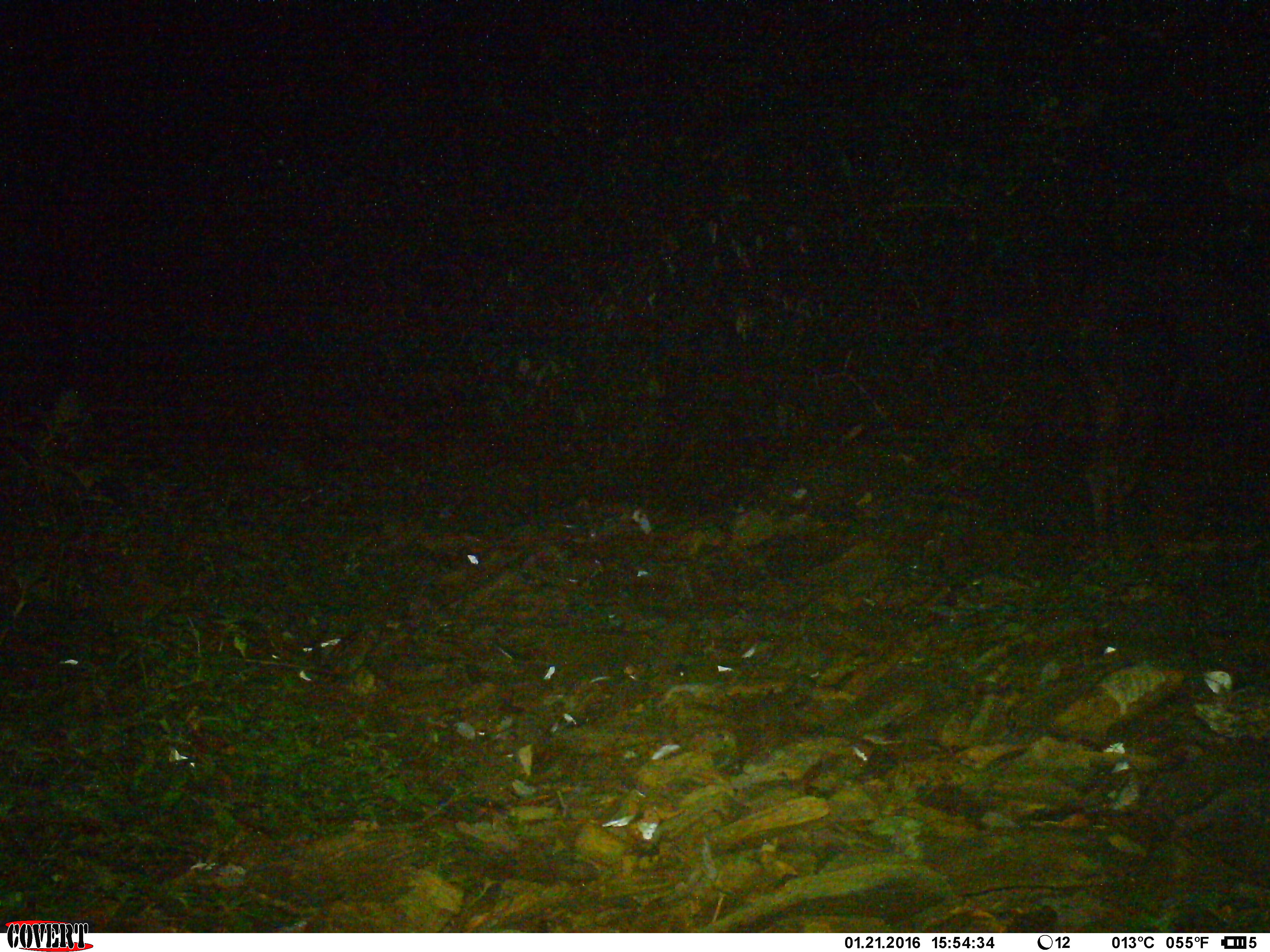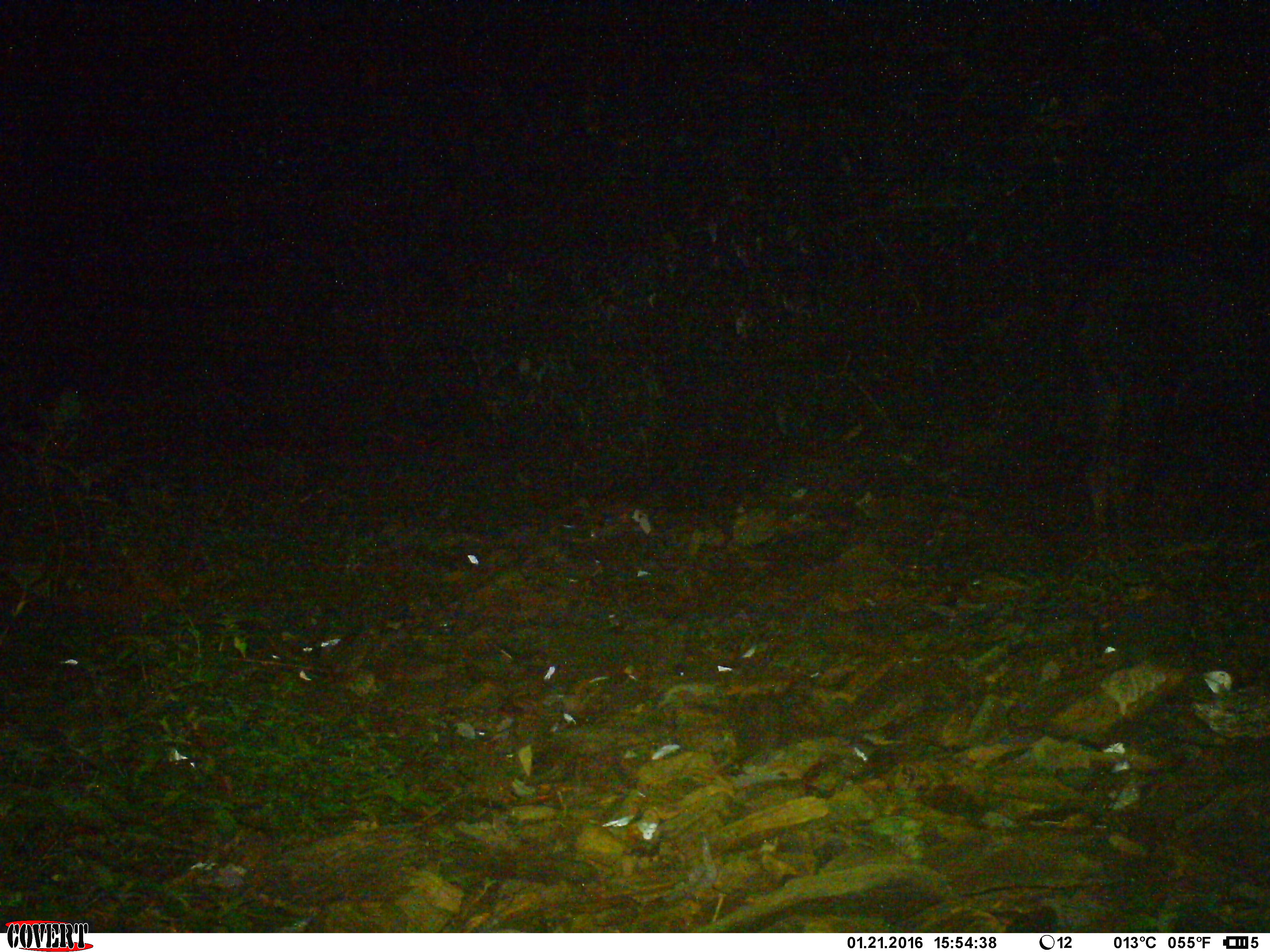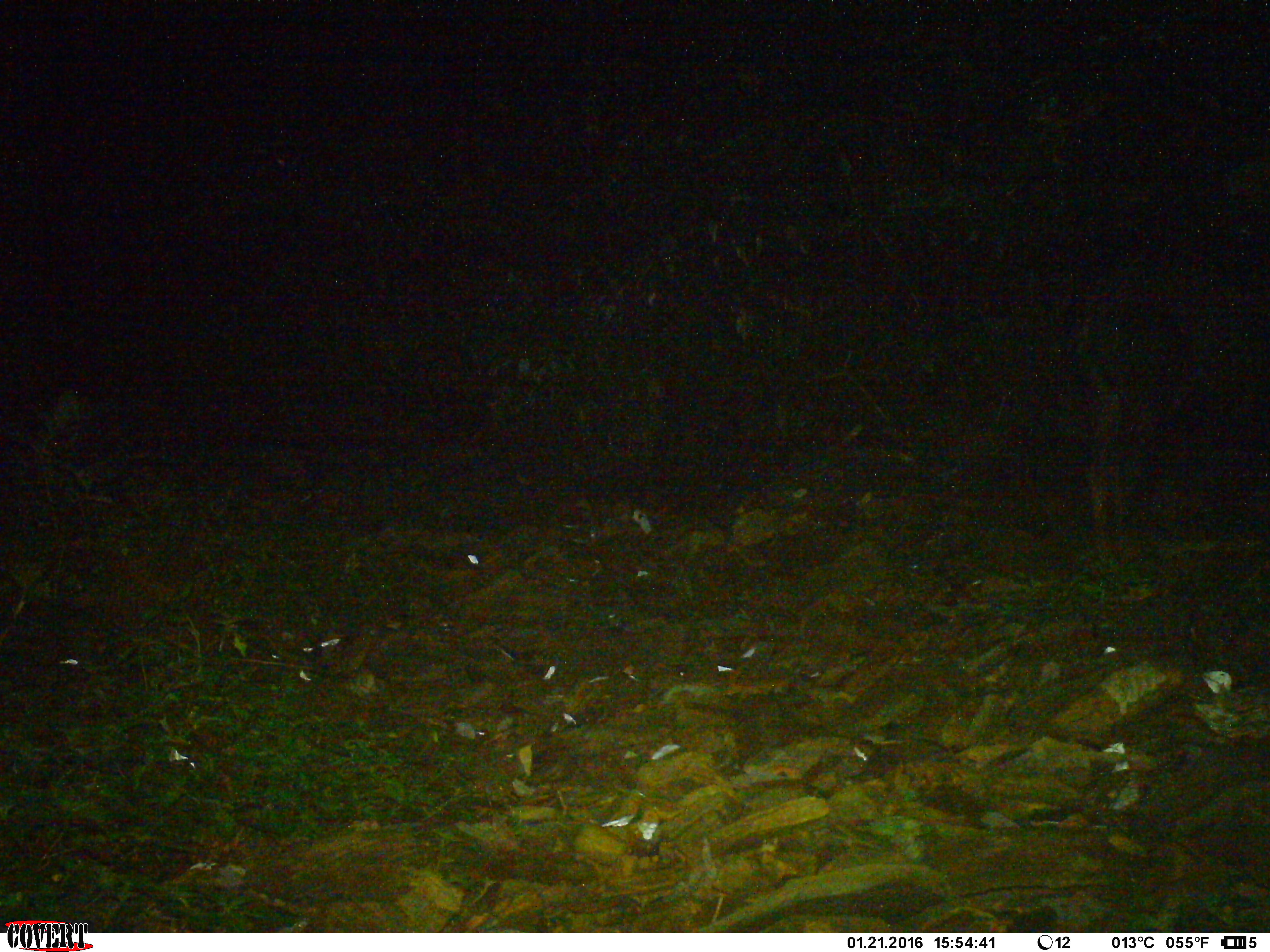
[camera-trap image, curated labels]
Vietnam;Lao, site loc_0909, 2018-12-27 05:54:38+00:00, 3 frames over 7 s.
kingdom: Animalia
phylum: Chordata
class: Mammalia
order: Artiodactyla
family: Bovidae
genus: Capricornis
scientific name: Capricornis sumatraensis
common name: chinese serow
Chinese serow (Capricornis sumatraensis). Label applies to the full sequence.